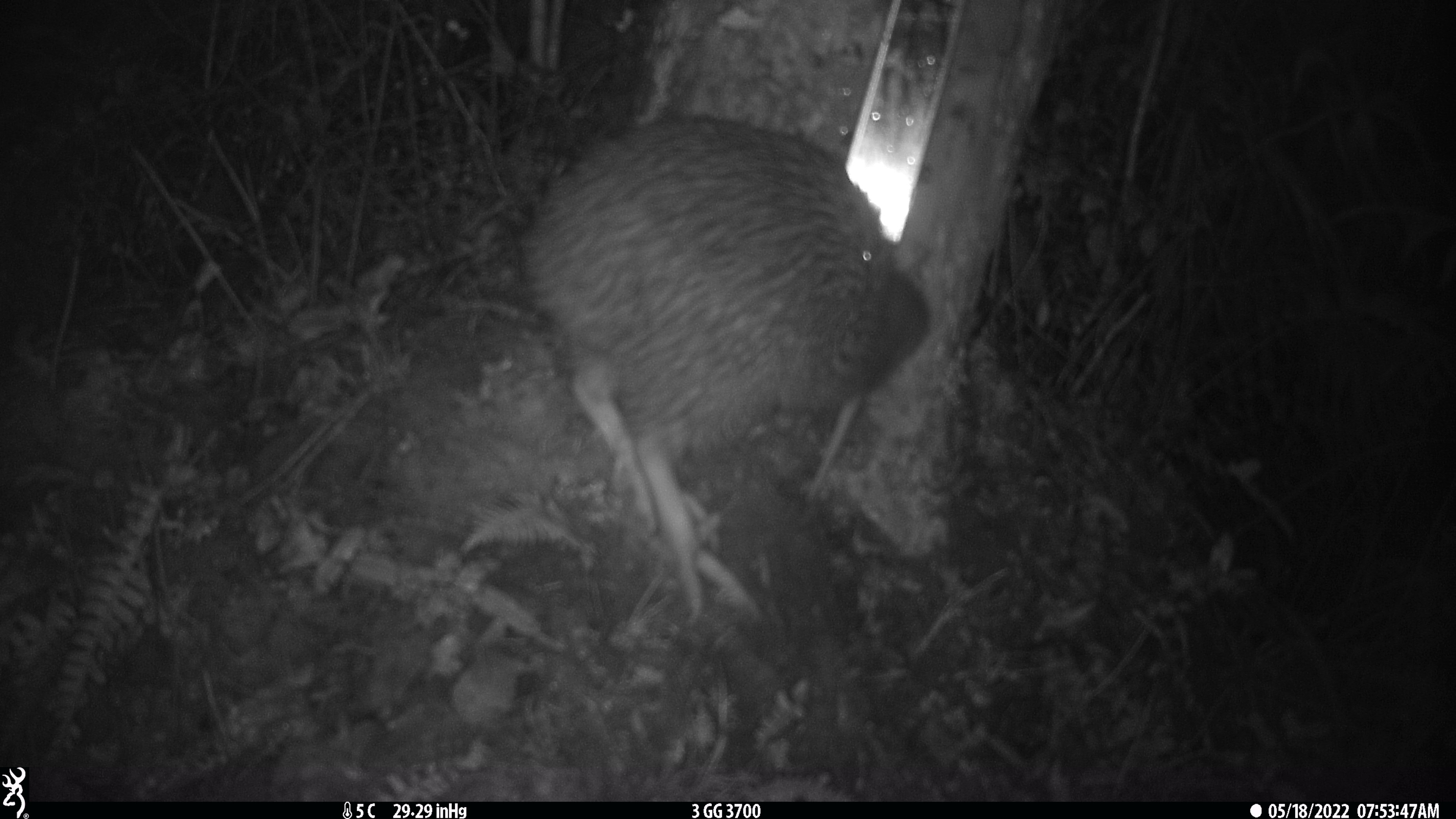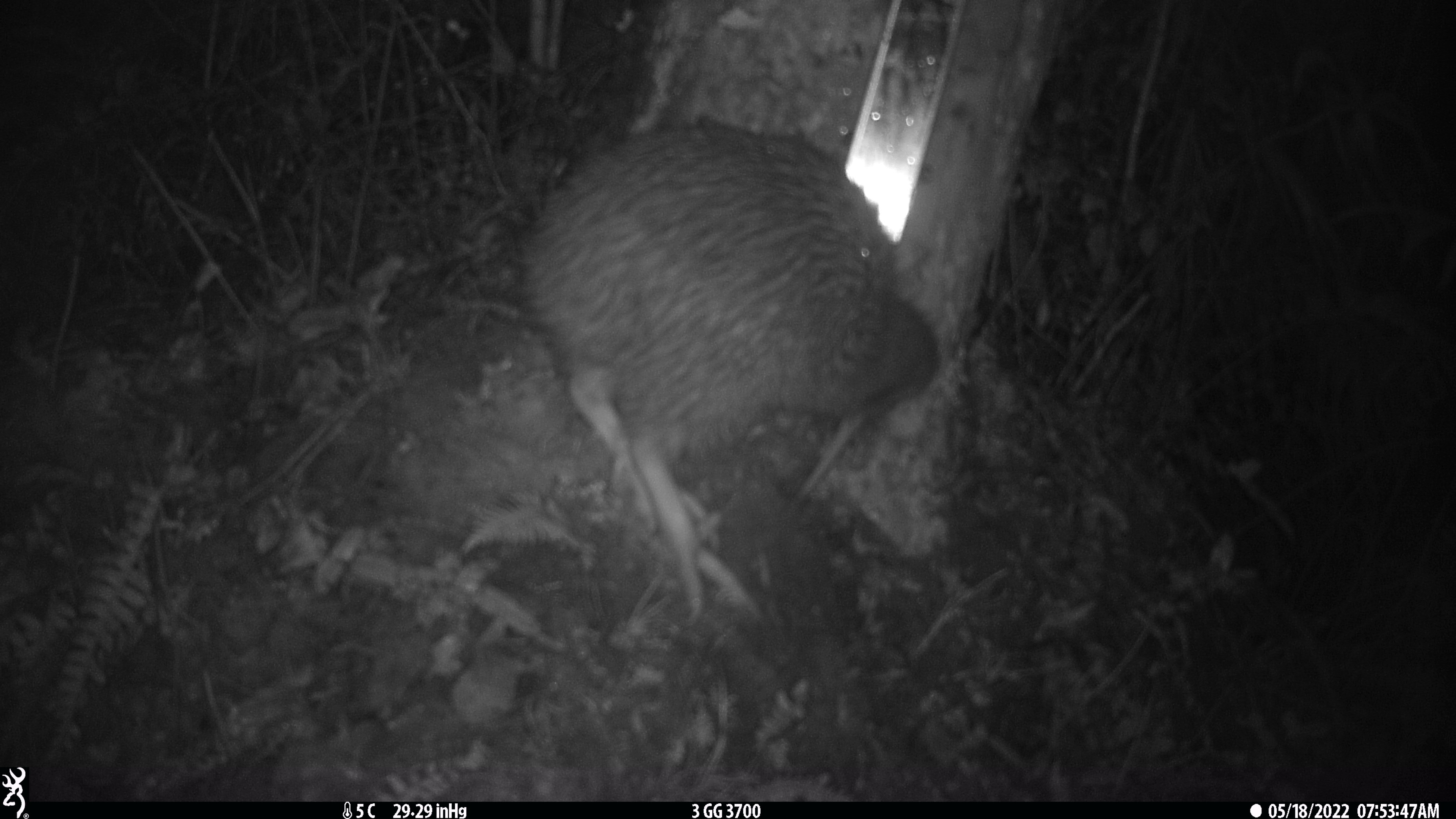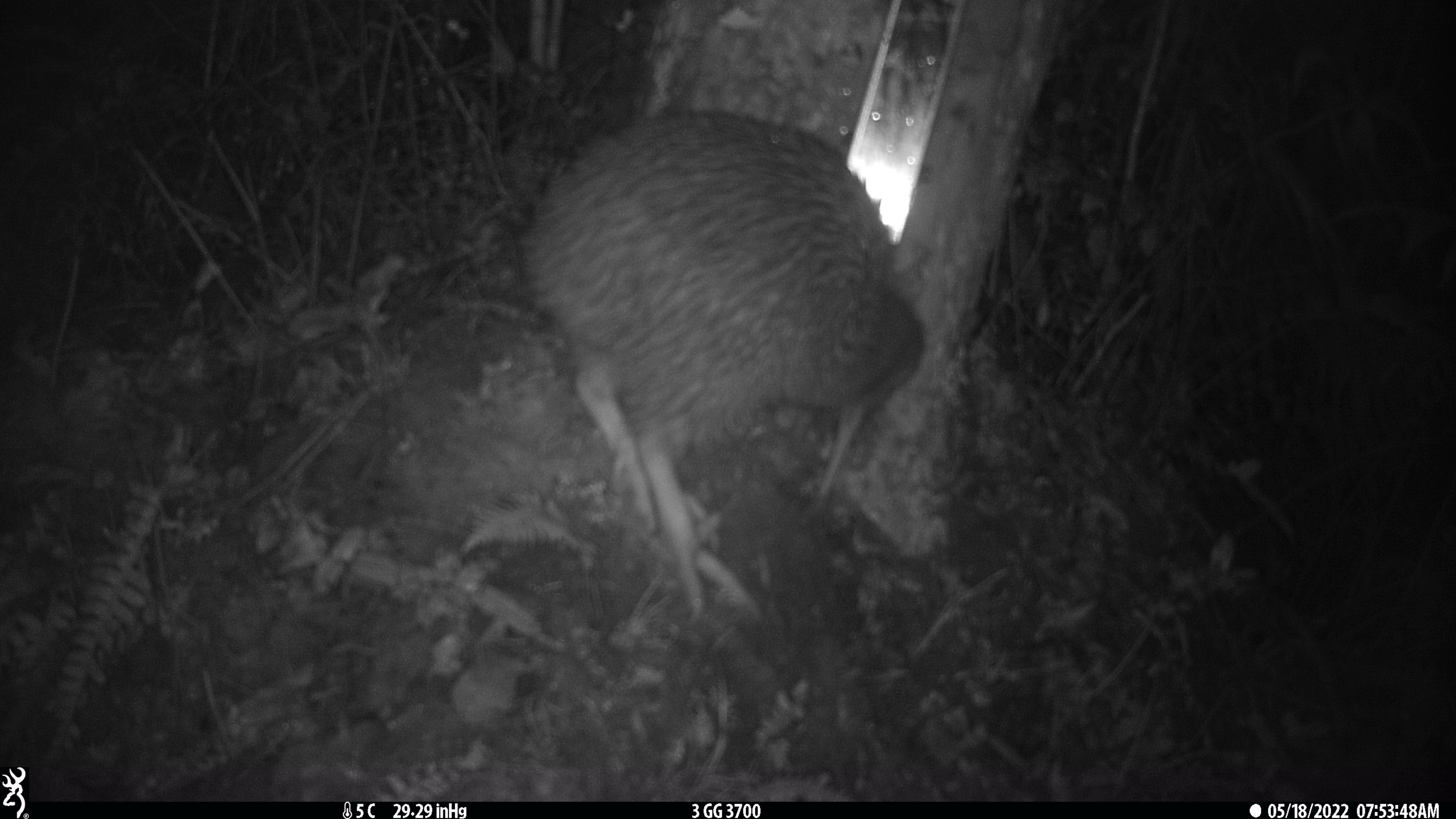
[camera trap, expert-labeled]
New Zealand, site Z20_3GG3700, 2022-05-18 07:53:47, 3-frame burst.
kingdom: Animalia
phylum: Chordata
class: Aves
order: Apterygiformes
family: Apterygidae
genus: Apteryx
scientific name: Apteryx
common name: kiwi